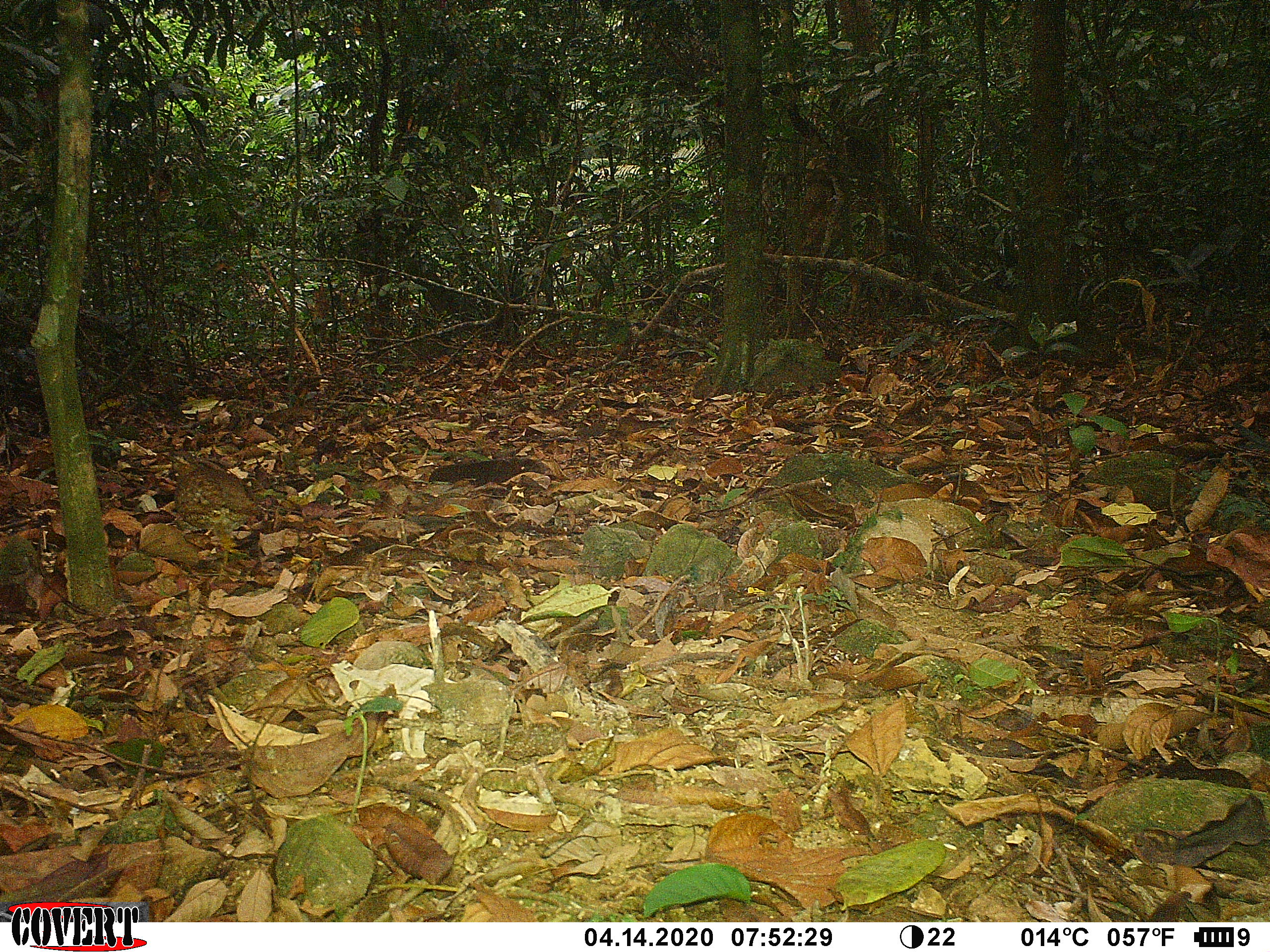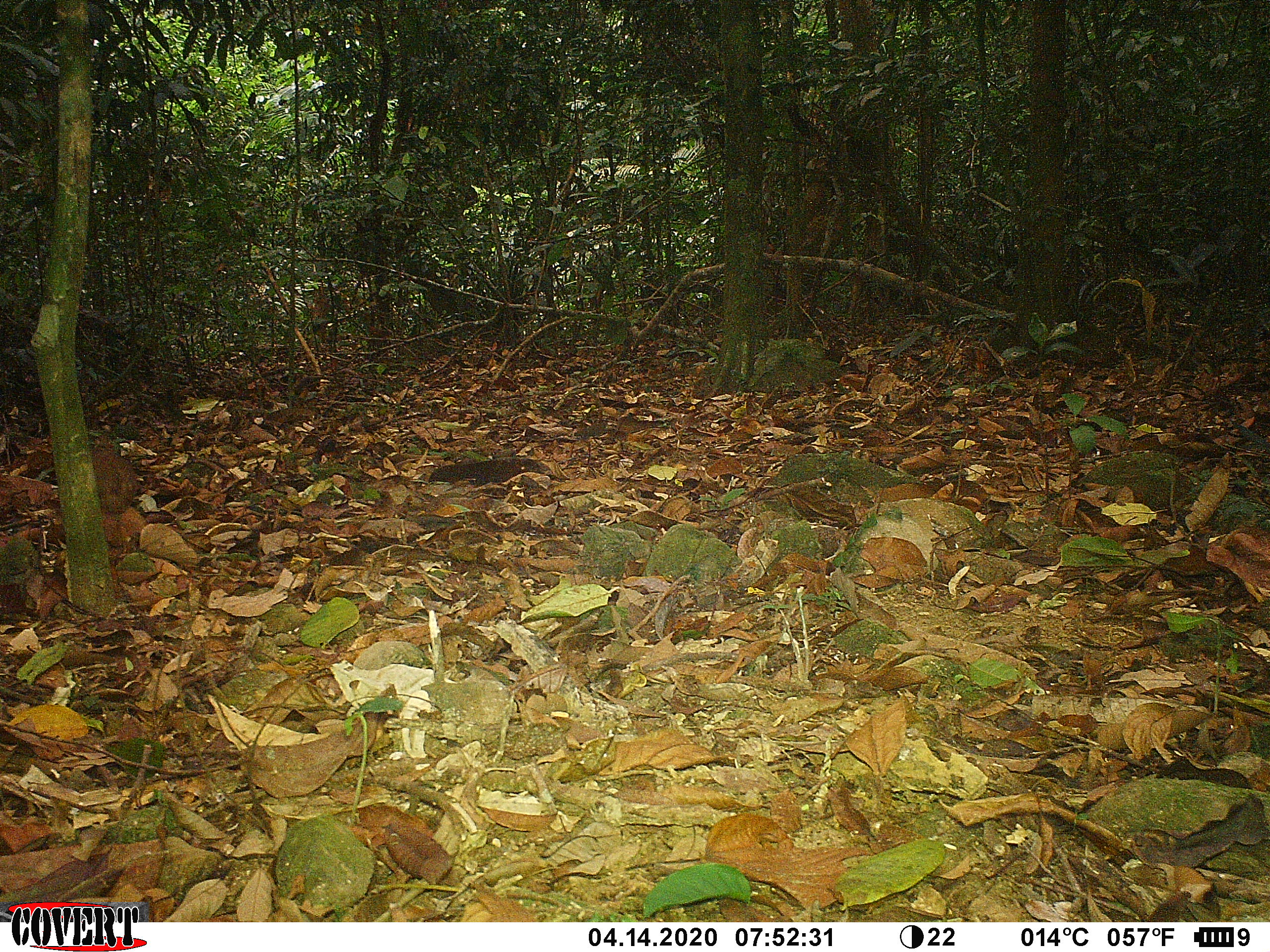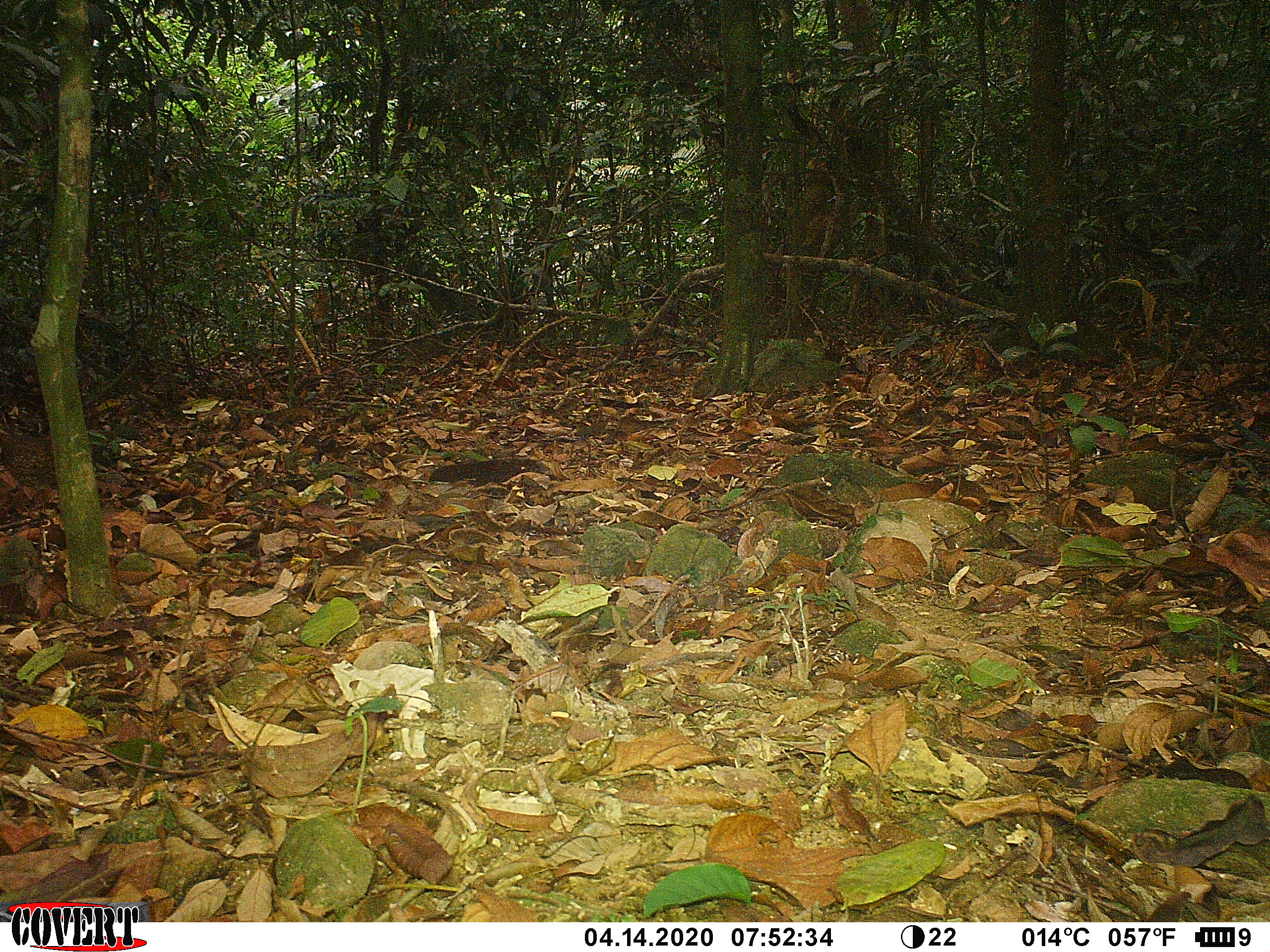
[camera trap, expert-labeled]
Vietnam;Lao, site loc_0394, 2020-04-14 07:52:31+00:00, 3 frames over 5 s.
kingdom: Animalia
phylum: Chordata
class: Aves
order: Galliformes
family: Phasianidae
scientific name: Phasianidae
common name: partridge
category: unidentified partridge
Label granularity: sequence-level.